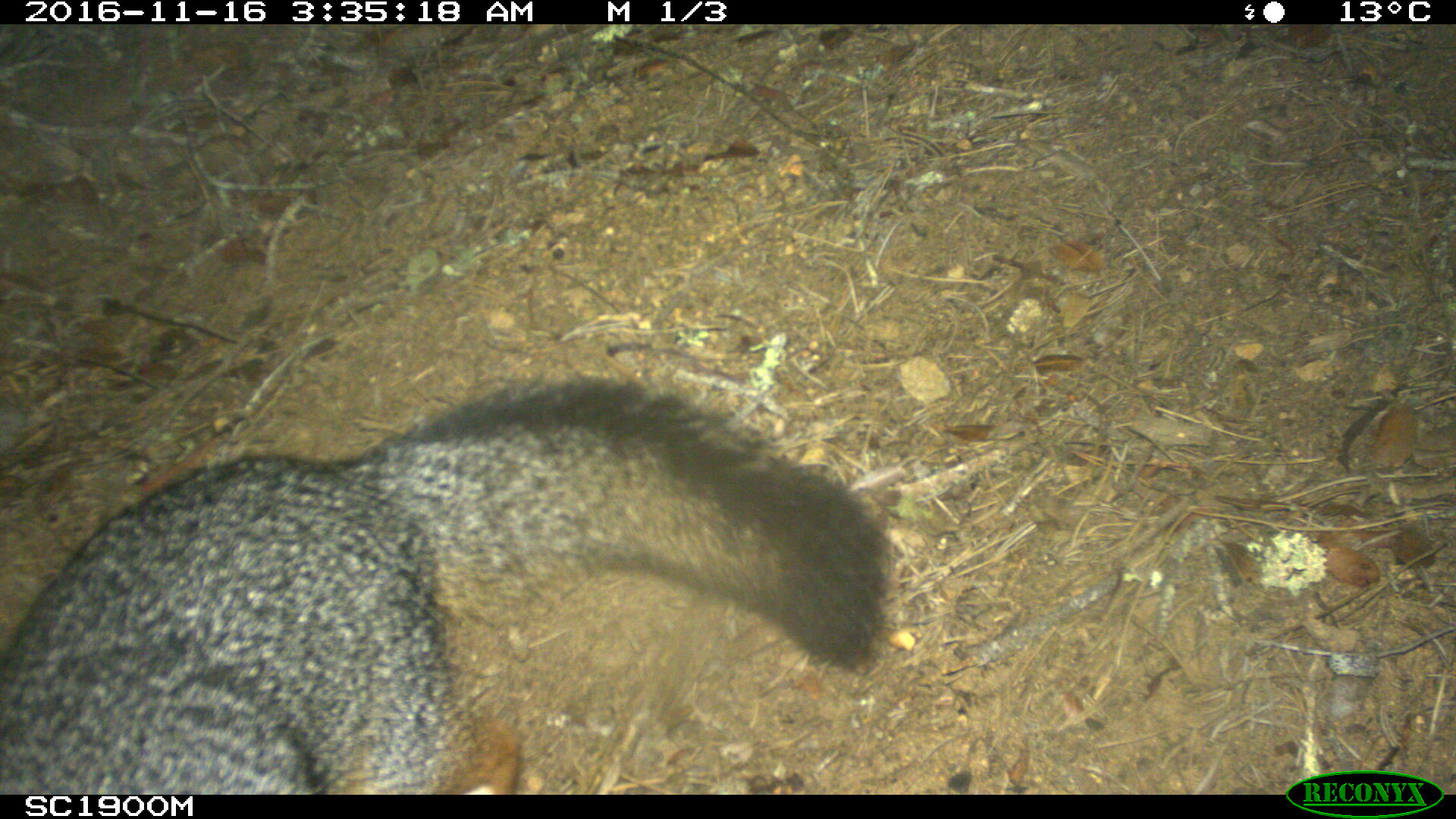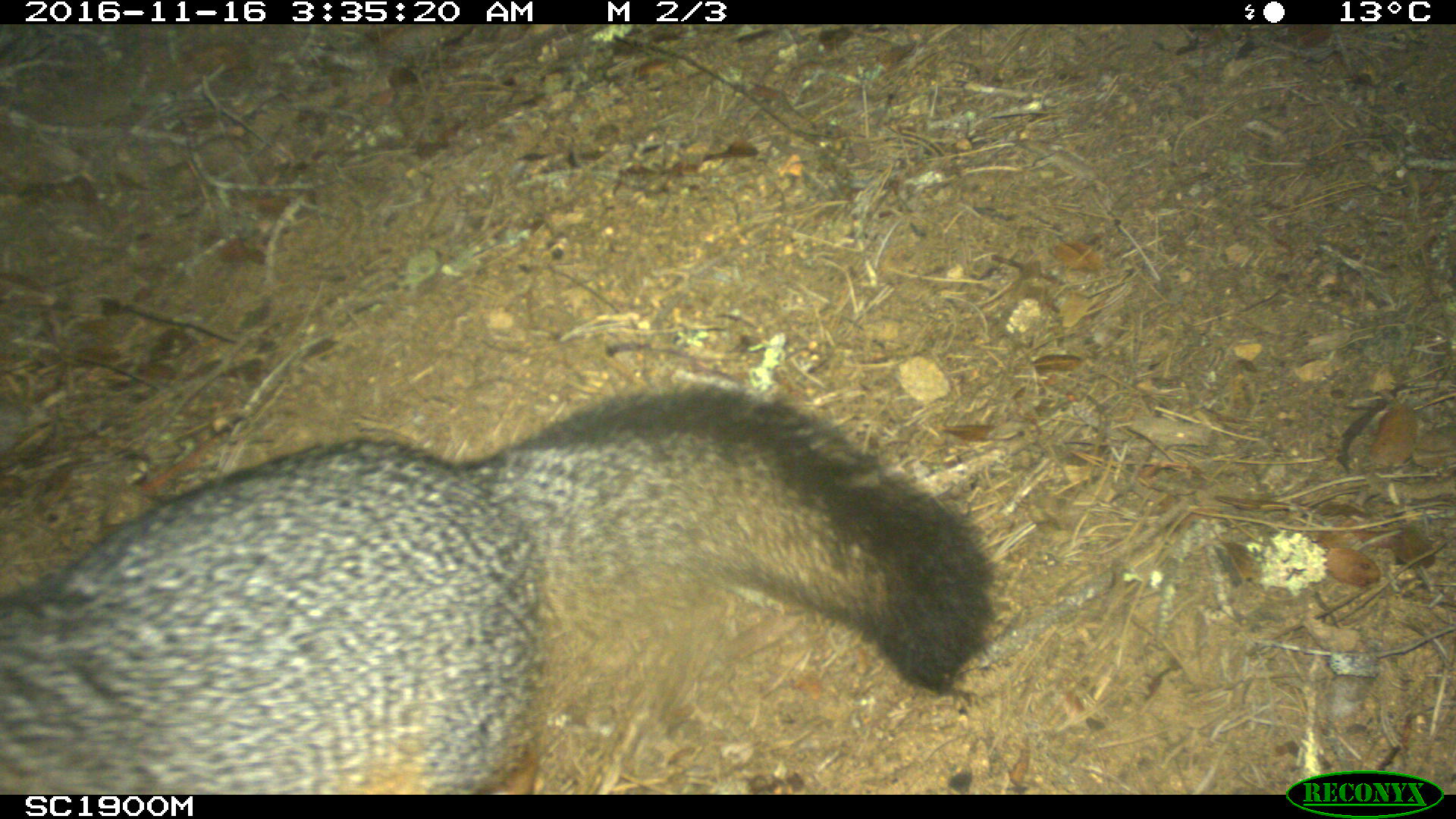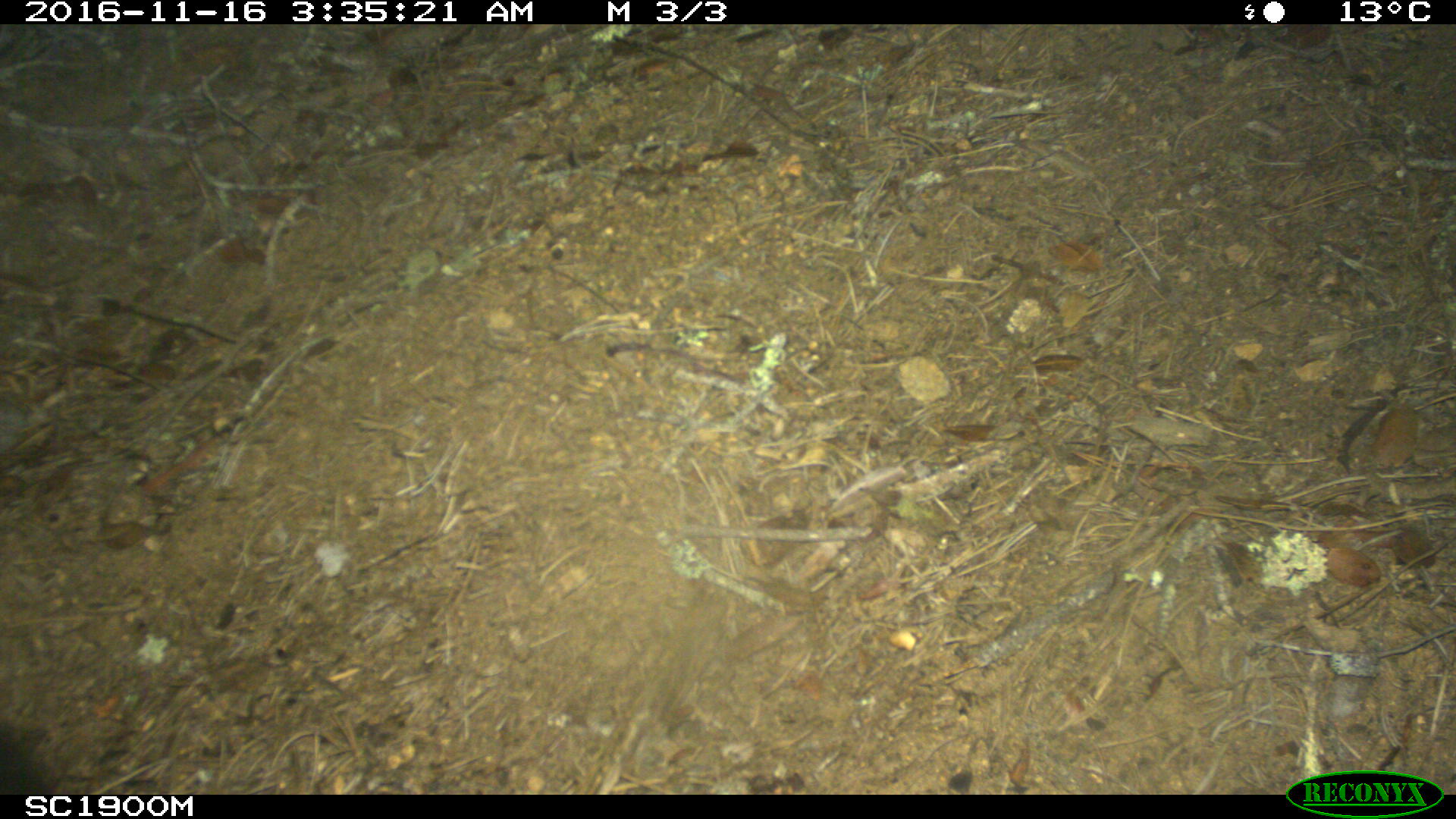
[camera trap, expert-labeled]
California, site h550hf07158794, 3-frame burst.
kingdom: Animalia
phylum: Chordata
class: Mammalia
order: Carnivora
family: Canidae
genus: Urocyon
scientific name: Urocyon littoralis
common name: island fox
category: fox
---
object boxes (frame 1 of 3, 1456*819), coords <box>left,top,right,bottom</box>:
fox: <box>0,369,899,796</box>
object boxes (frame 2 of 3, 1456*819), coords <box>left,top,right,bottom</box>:
fox: <box>0,380,997,795</box>